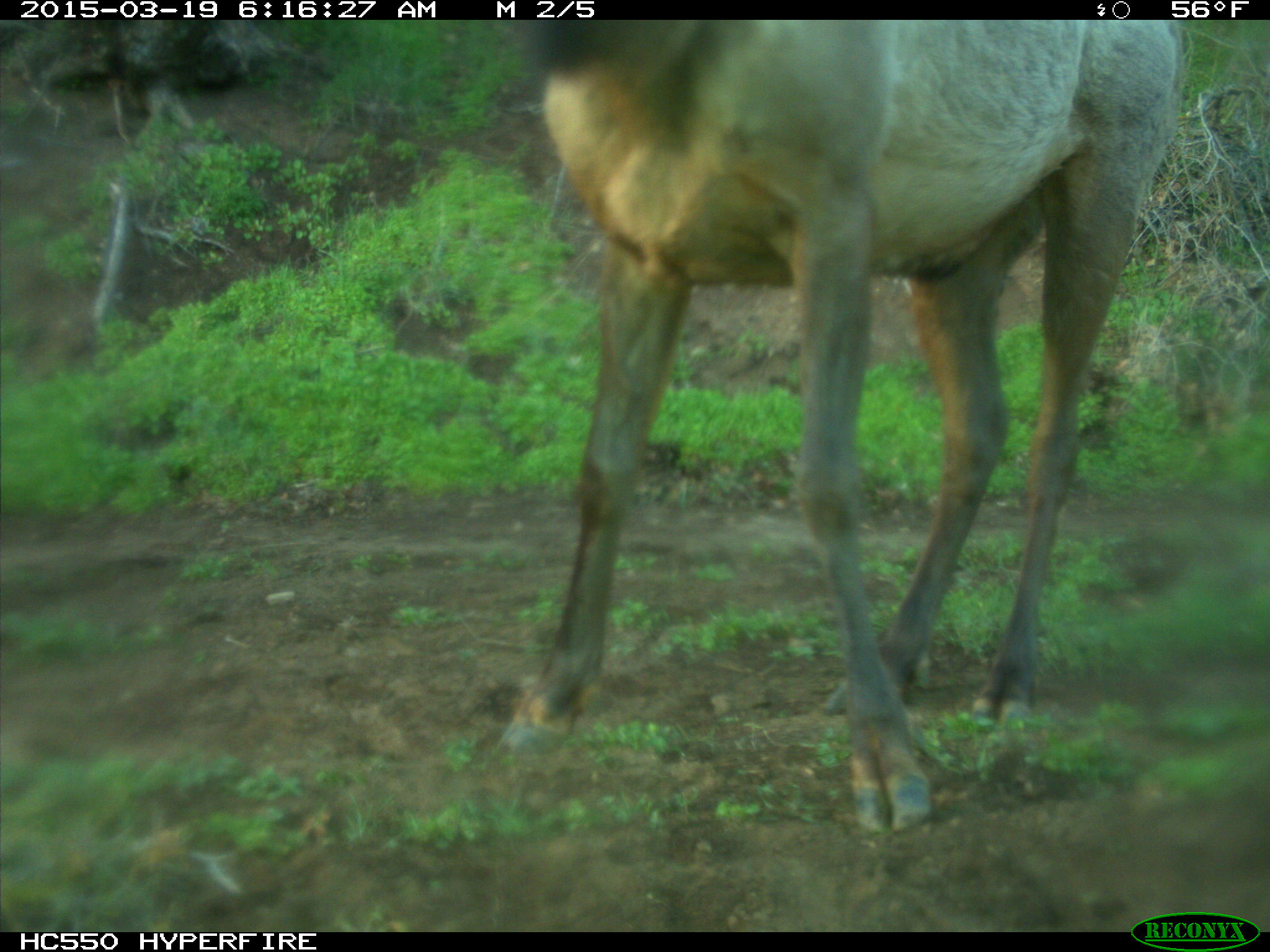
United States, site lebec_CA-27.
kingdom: Animalia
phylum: Chordata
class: Mammalia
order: Artiodactyla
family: Cervidae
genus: Cervus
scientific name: Cervus canadensis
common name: elk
Cervus canadensis (elk).